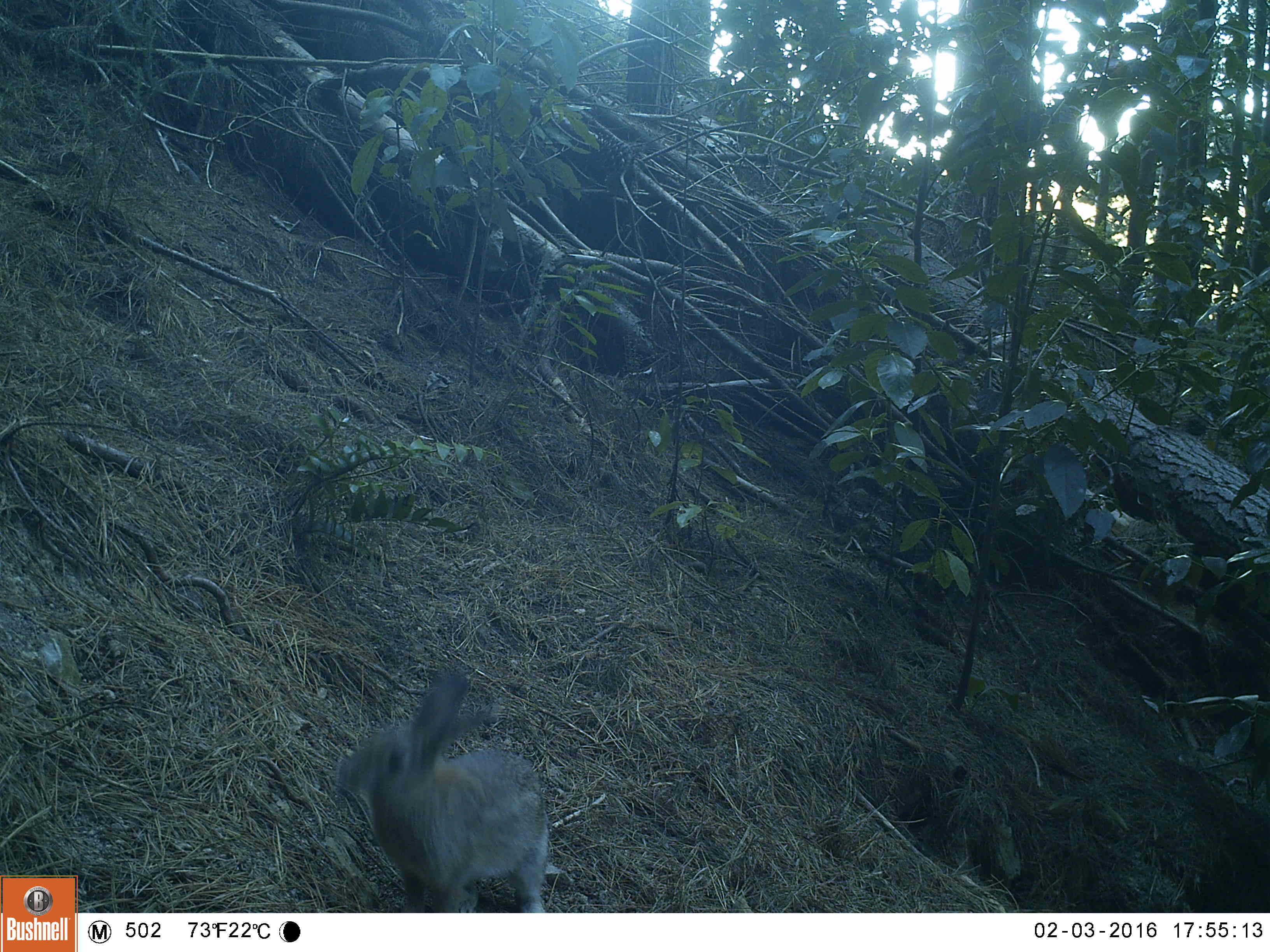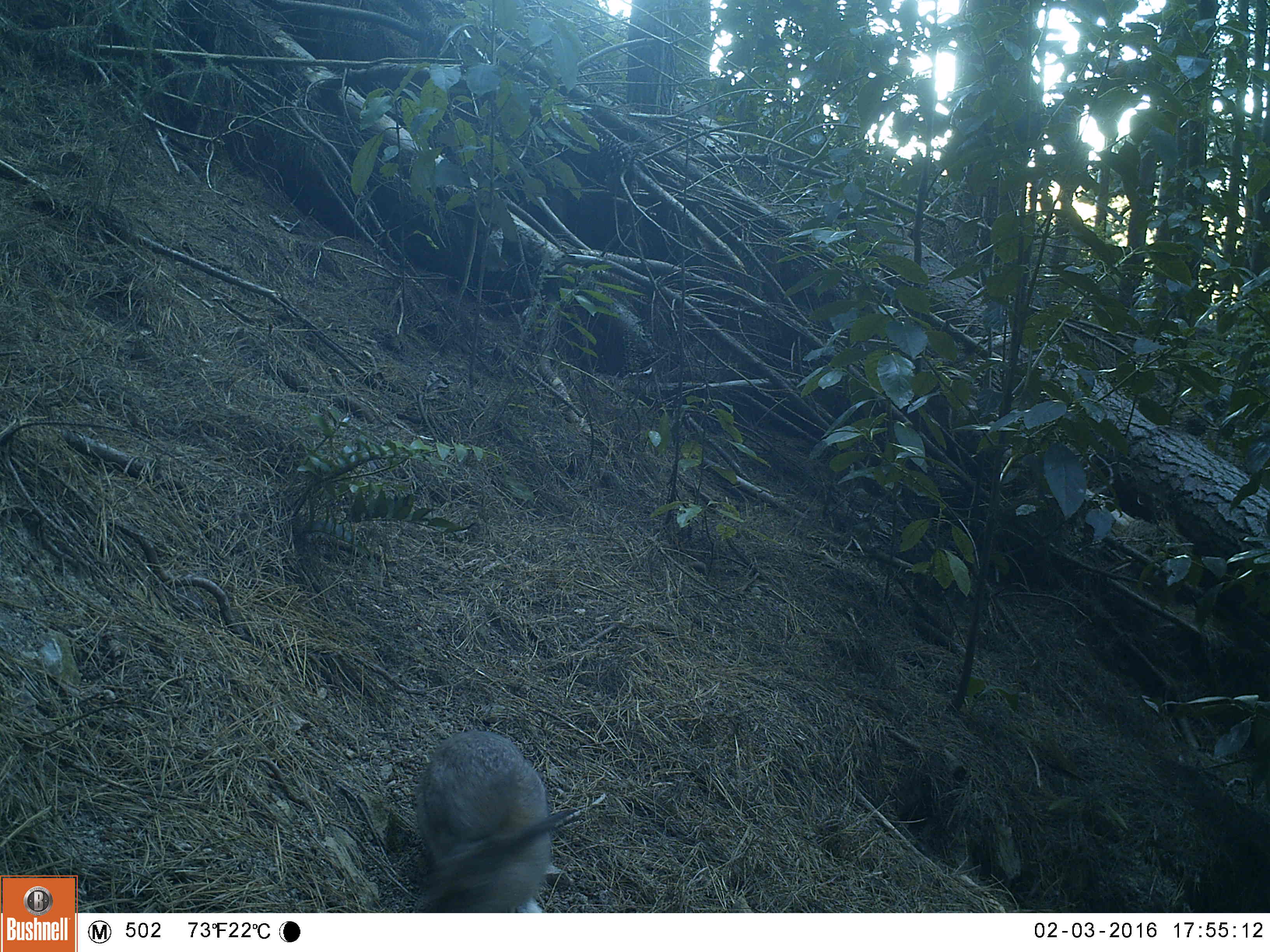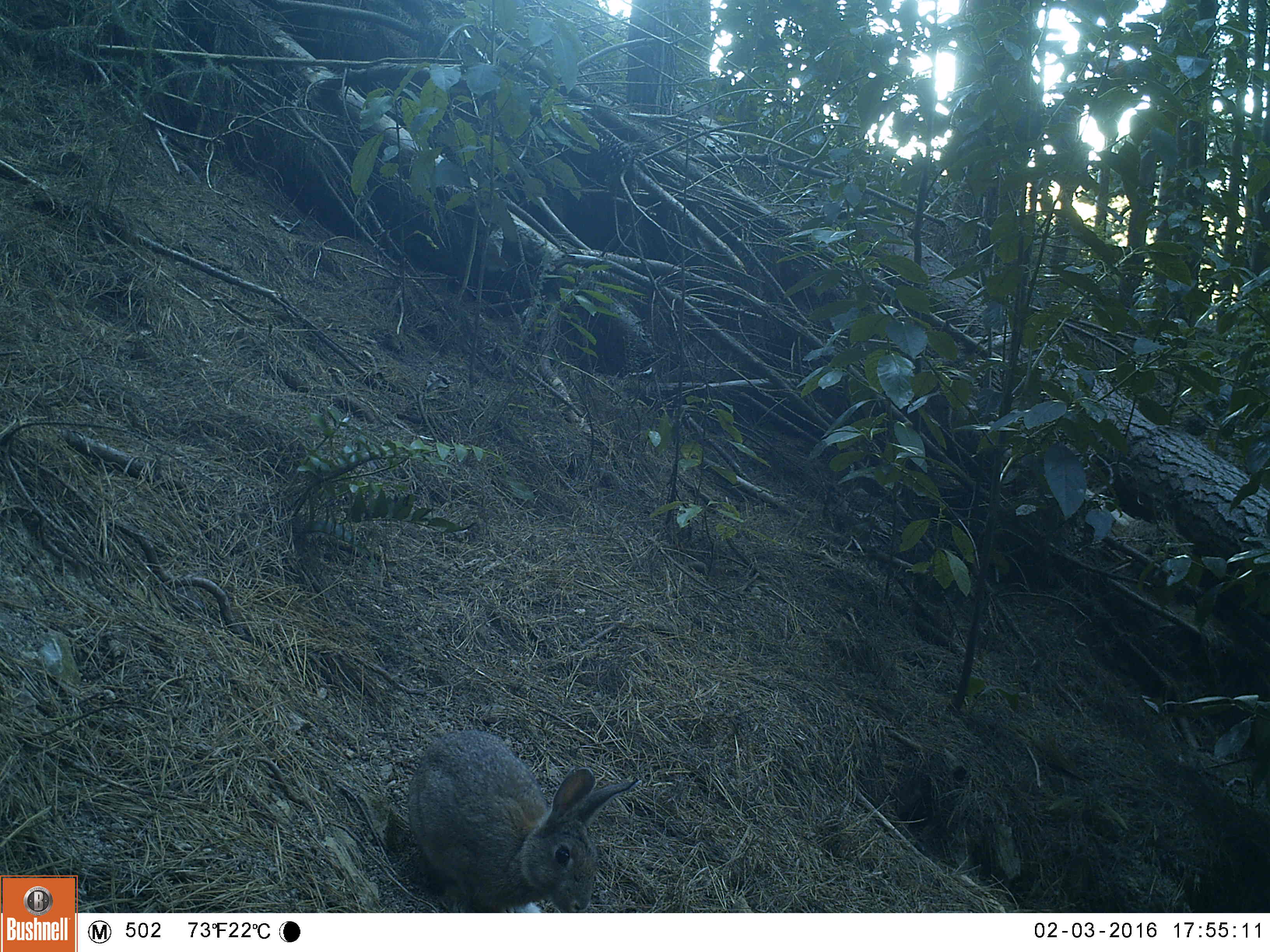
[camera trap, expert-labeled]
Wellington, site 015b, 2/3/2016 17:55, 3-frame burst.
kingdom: Animalia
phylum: Chordata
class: Mammalia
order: Lagomorpha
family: Leporidae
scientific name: Leporidae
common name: rabbit